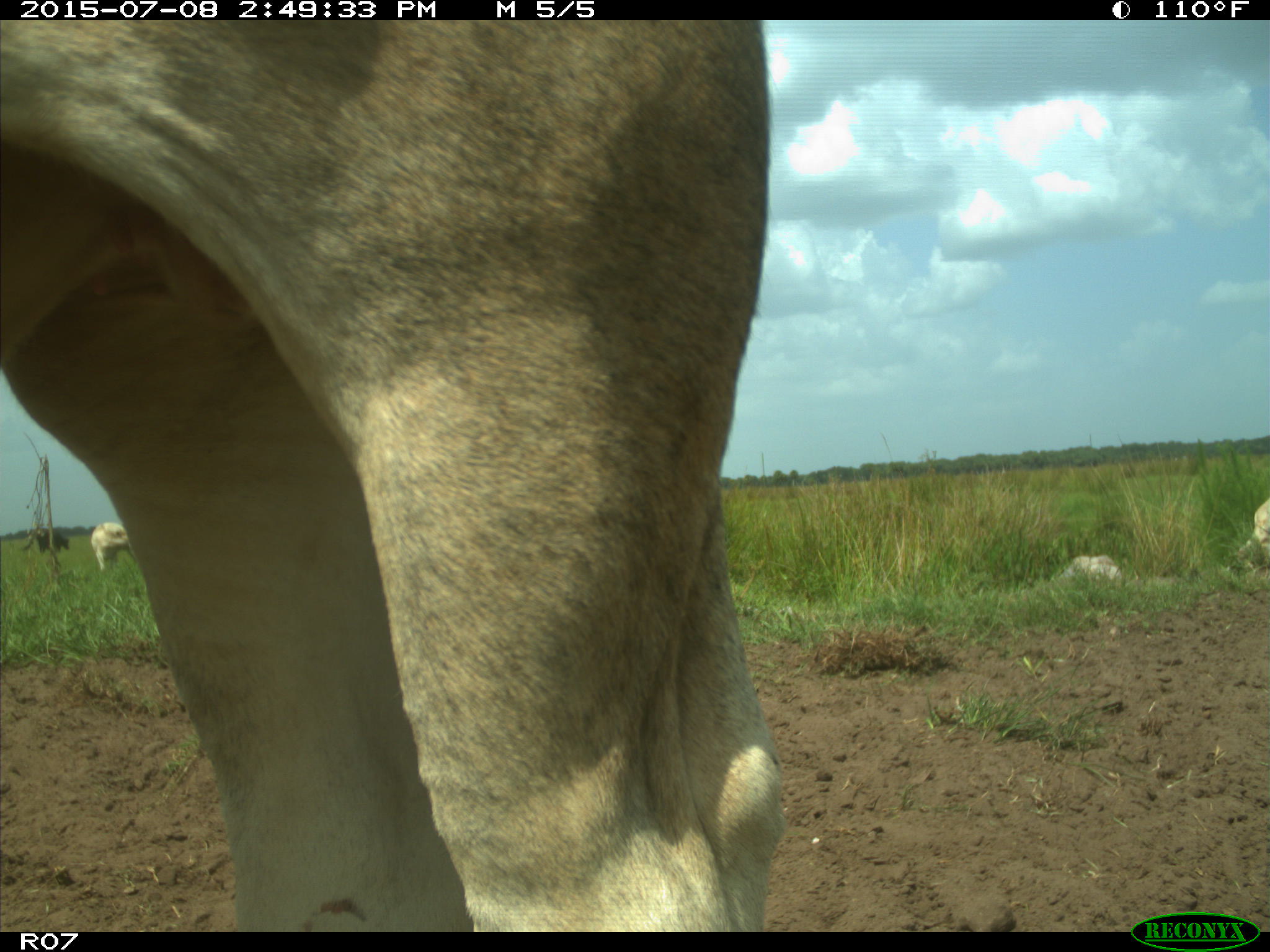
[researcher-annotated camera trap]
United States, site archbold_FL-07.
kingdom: Animalia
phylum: Chordata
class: Mammalia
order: Artiodactyla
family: Bovidae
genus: Bos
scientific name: Bos taurus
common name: domestic cow